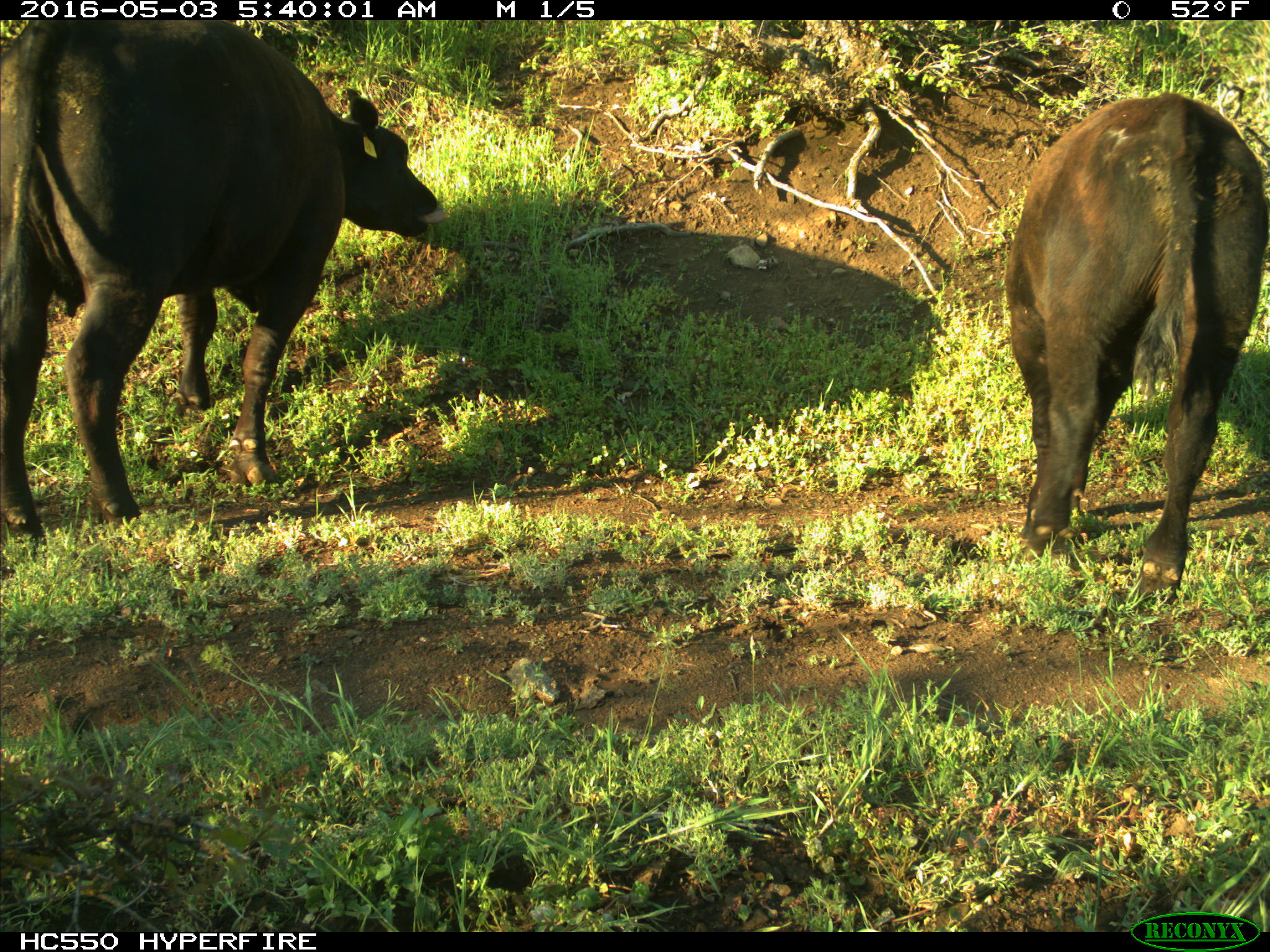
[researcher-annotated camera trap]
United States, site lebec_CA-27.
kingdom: Animalia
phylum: Chordata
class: Mammalia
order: Artiodactyla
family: Bovidae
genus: Bos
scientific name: Bos taurus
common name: domestic cow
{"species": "Bos taurus (domestic cow)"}